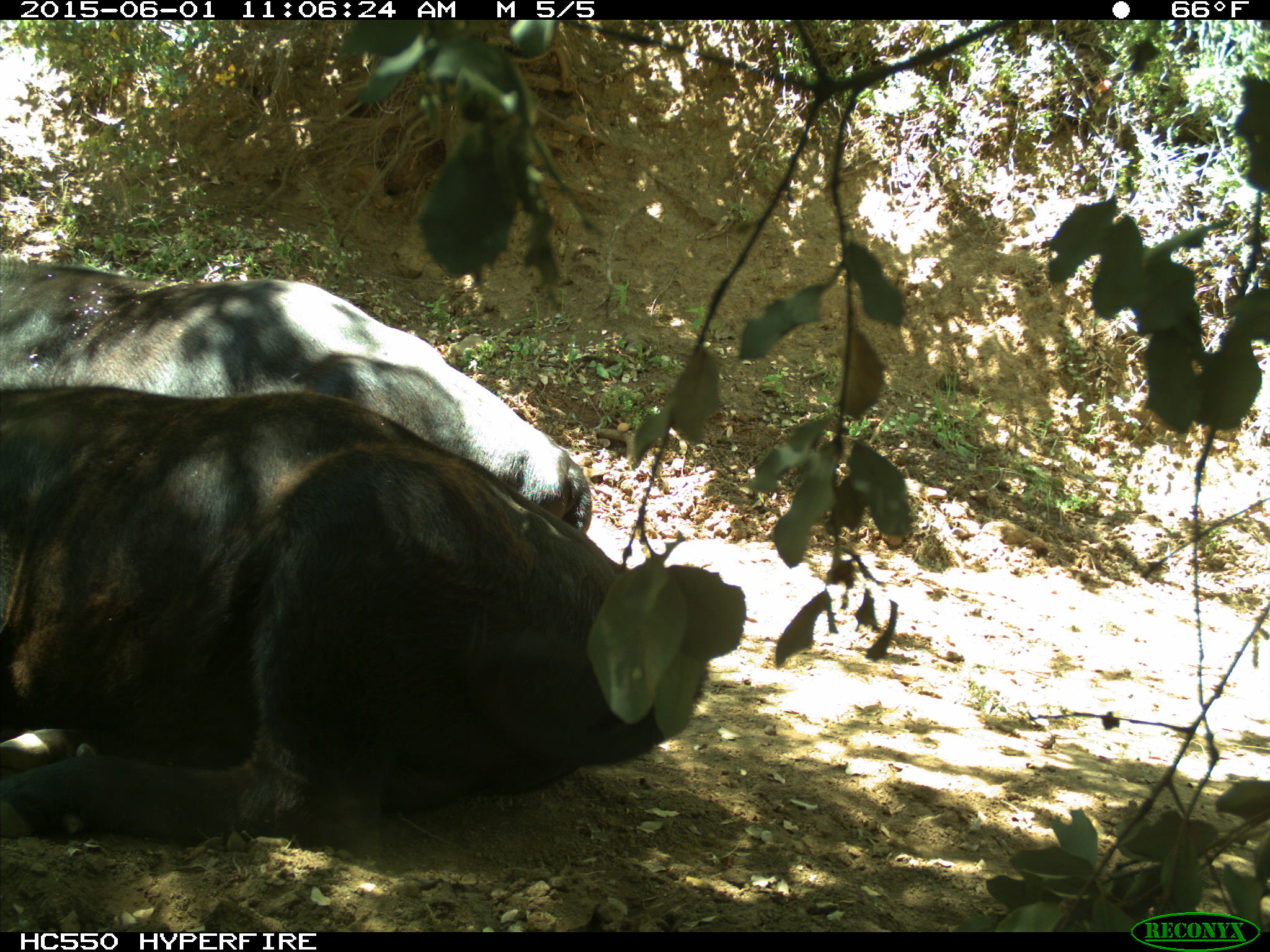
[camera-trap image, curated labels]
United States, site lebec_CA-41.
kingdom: Animalia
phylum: Chordata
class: Mammalia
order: Artiodactyla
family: Bovidae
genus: Bos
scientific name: Bos taurus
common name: domestic cow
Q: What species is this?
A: Bos taurus (domestic cow).